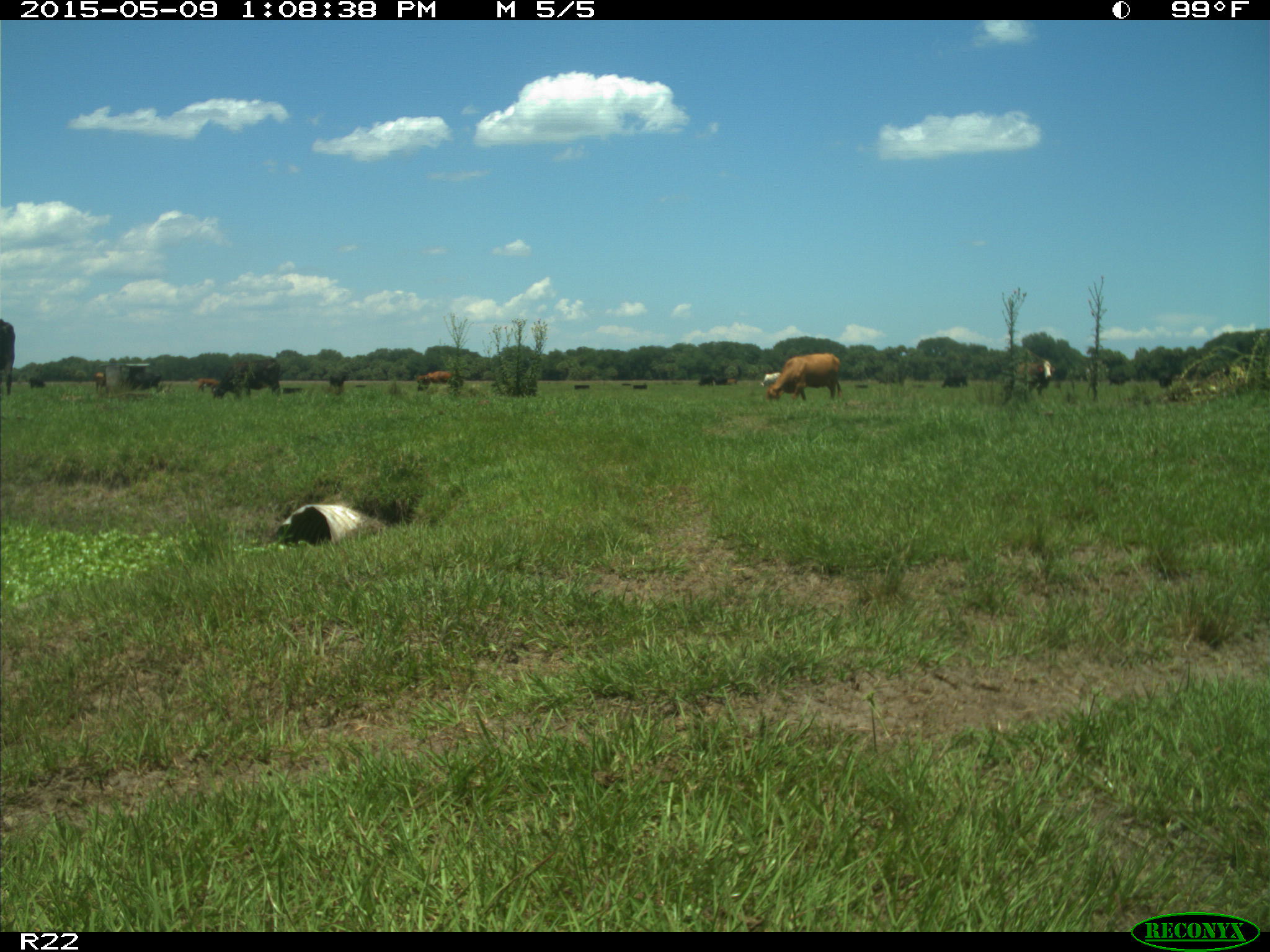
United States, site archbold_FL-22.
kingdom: Animalia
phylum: Chordata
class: Mammalia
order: Artiodactyla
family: Bovidae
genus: Bos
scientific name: Bos taurus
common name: domestic cow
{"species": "Bos taurus (domestic cow)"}